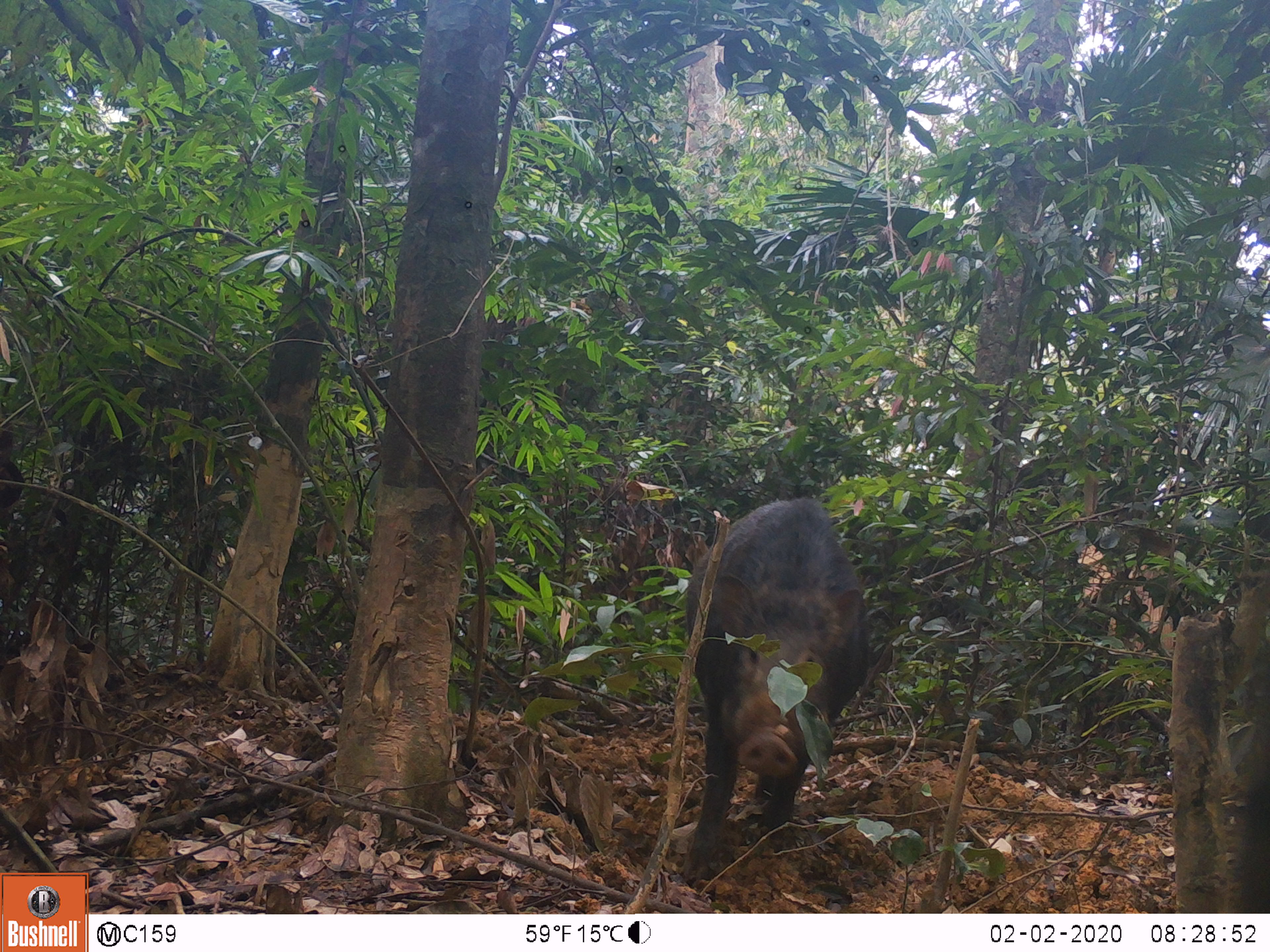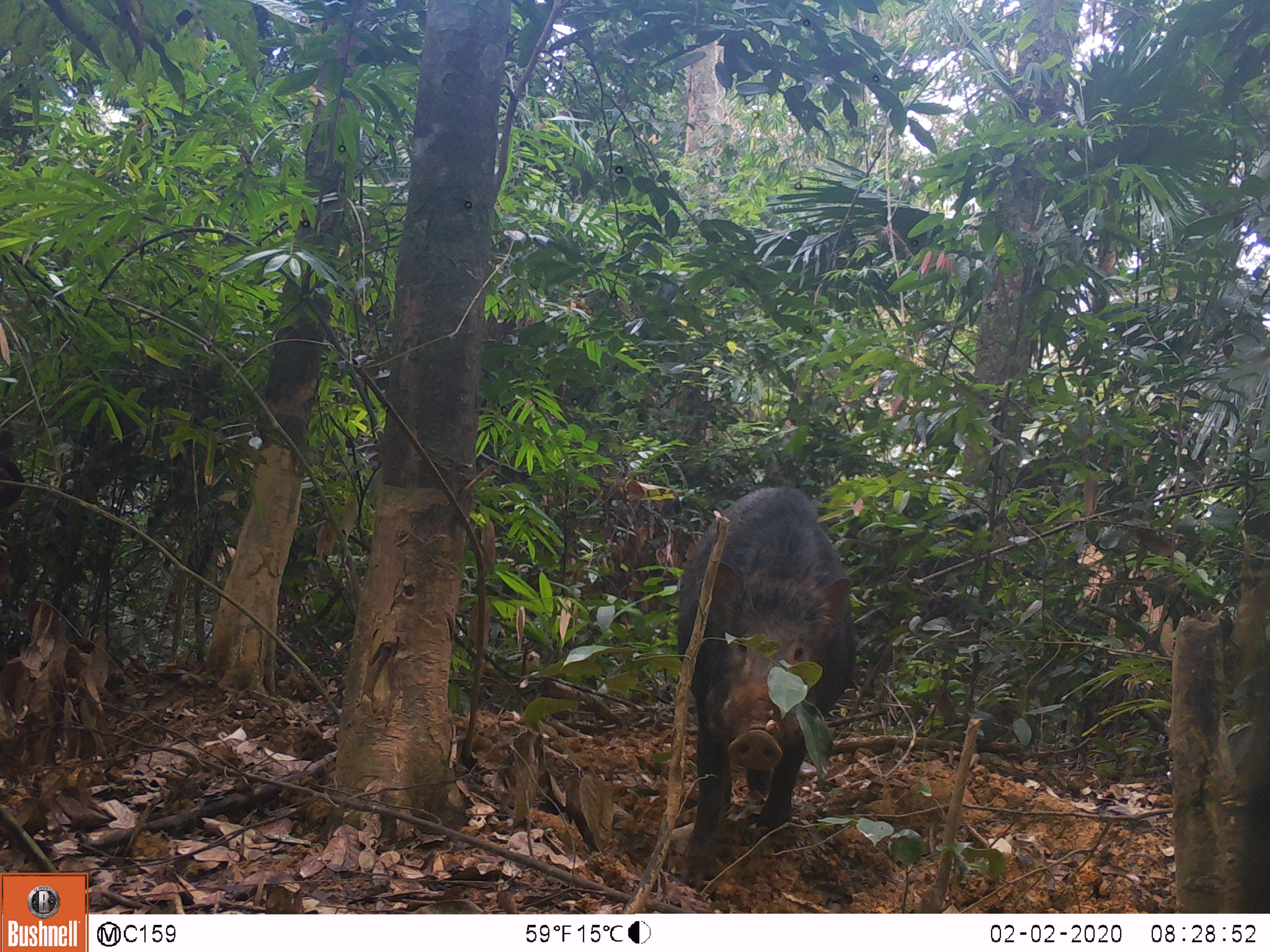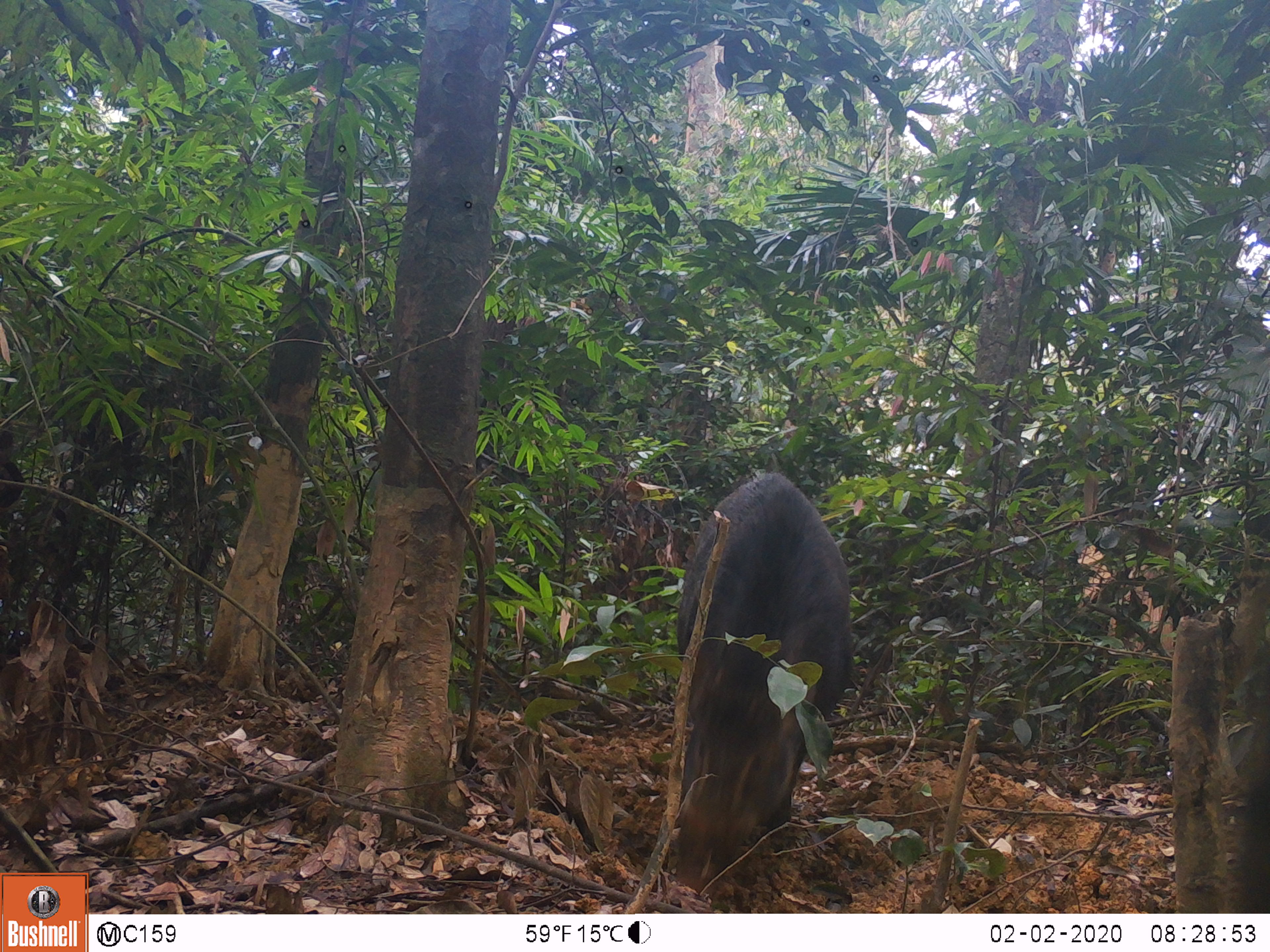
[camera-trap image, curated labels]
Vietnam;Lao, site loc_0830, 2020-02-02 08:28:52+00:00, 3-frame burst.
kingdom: Animalia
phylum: Chordata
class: Mammalia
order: Artiodactyla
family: Suidae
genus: Sus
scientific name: Sus scrofa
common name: eurasian wild pig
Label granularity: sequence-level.